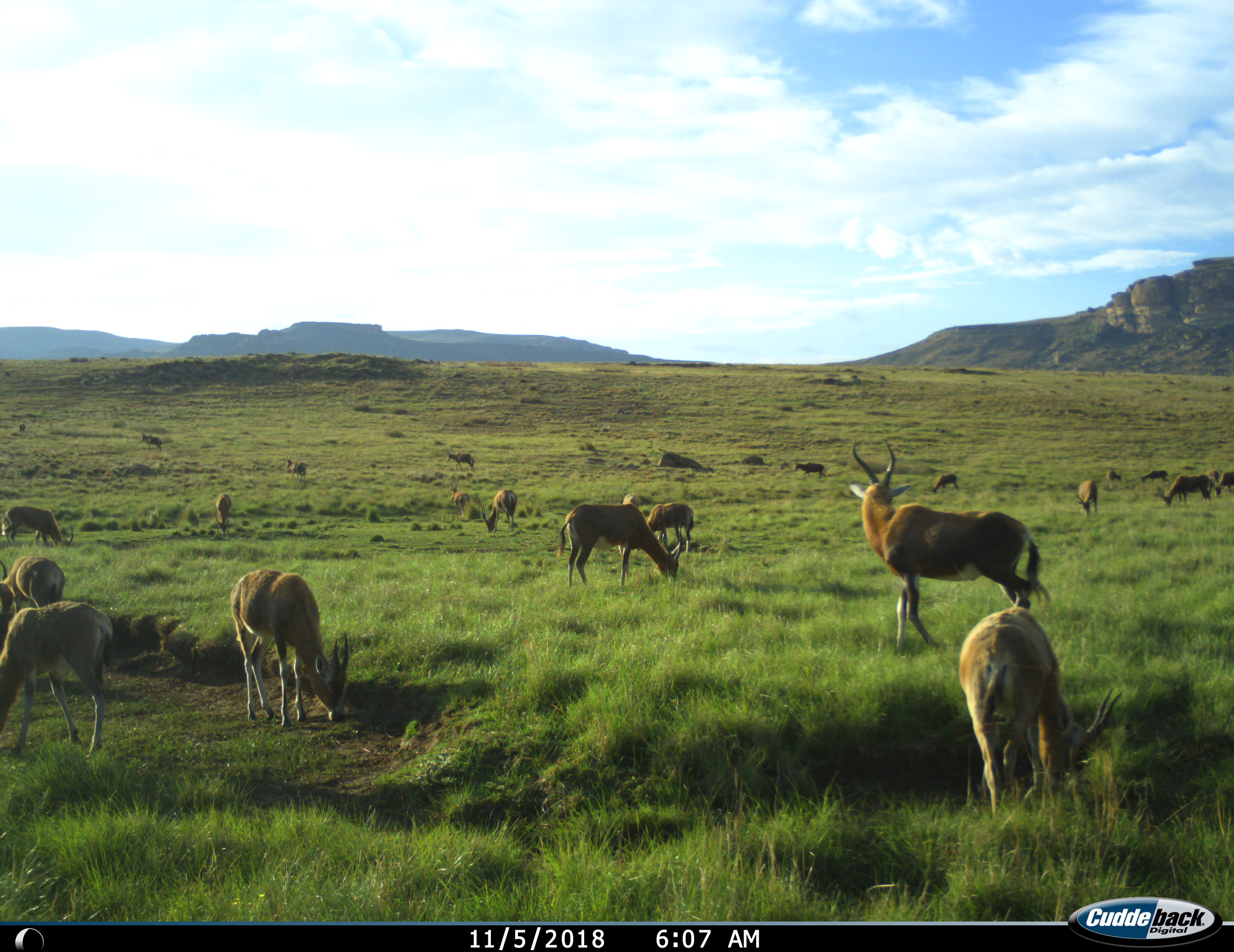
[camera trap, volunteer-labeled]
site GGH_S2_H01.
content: unidentified animal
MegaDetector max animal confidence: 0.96